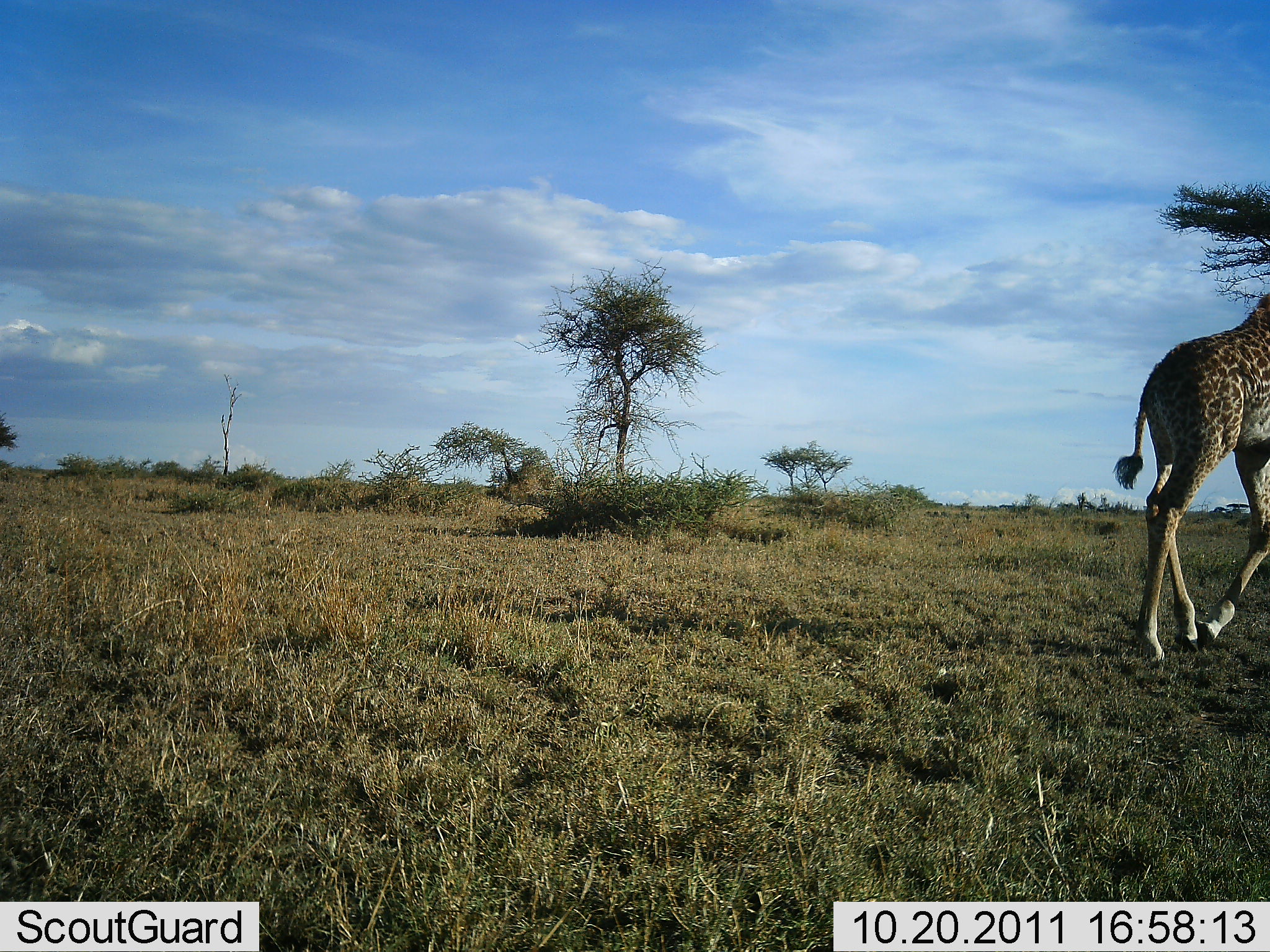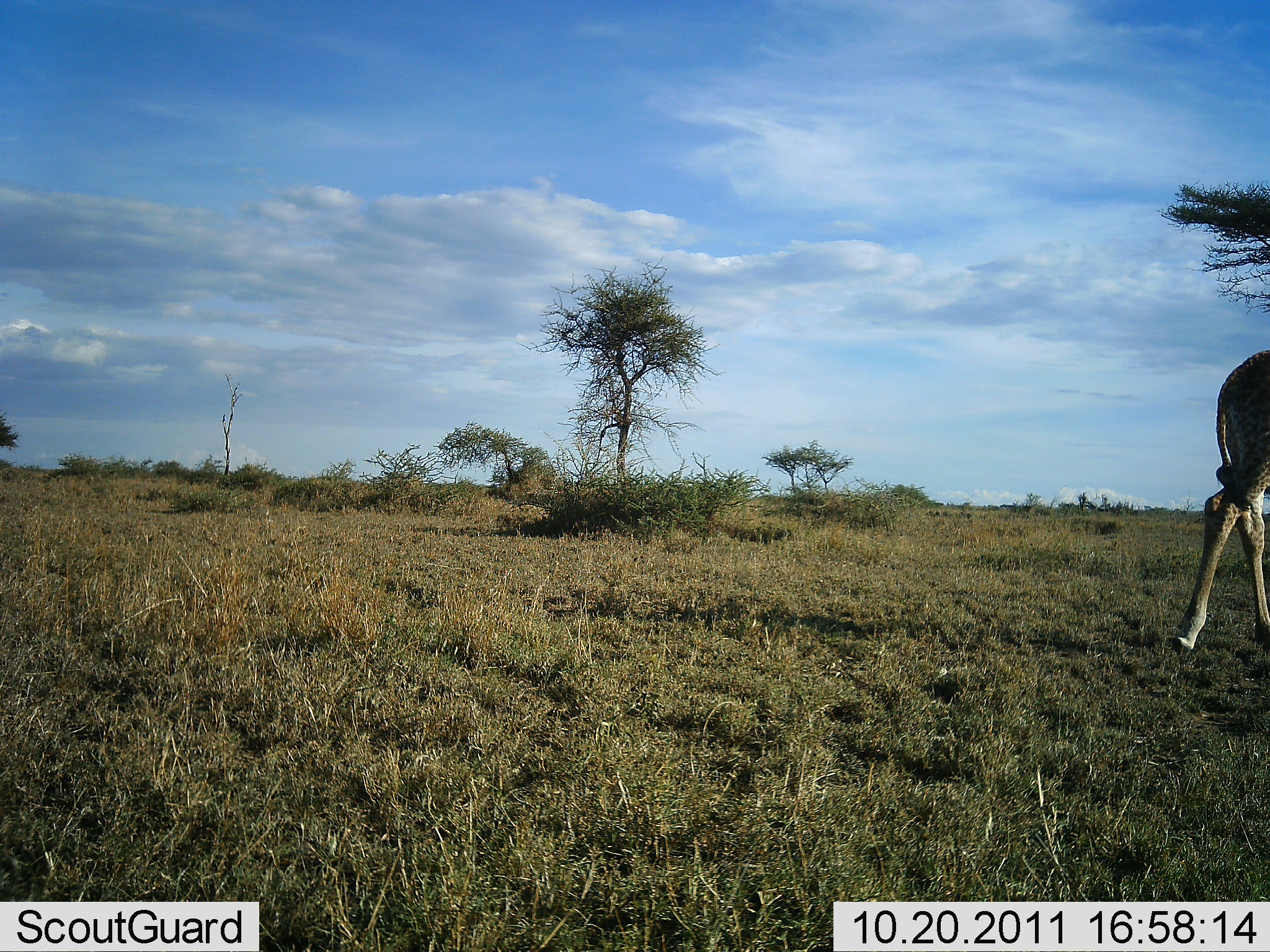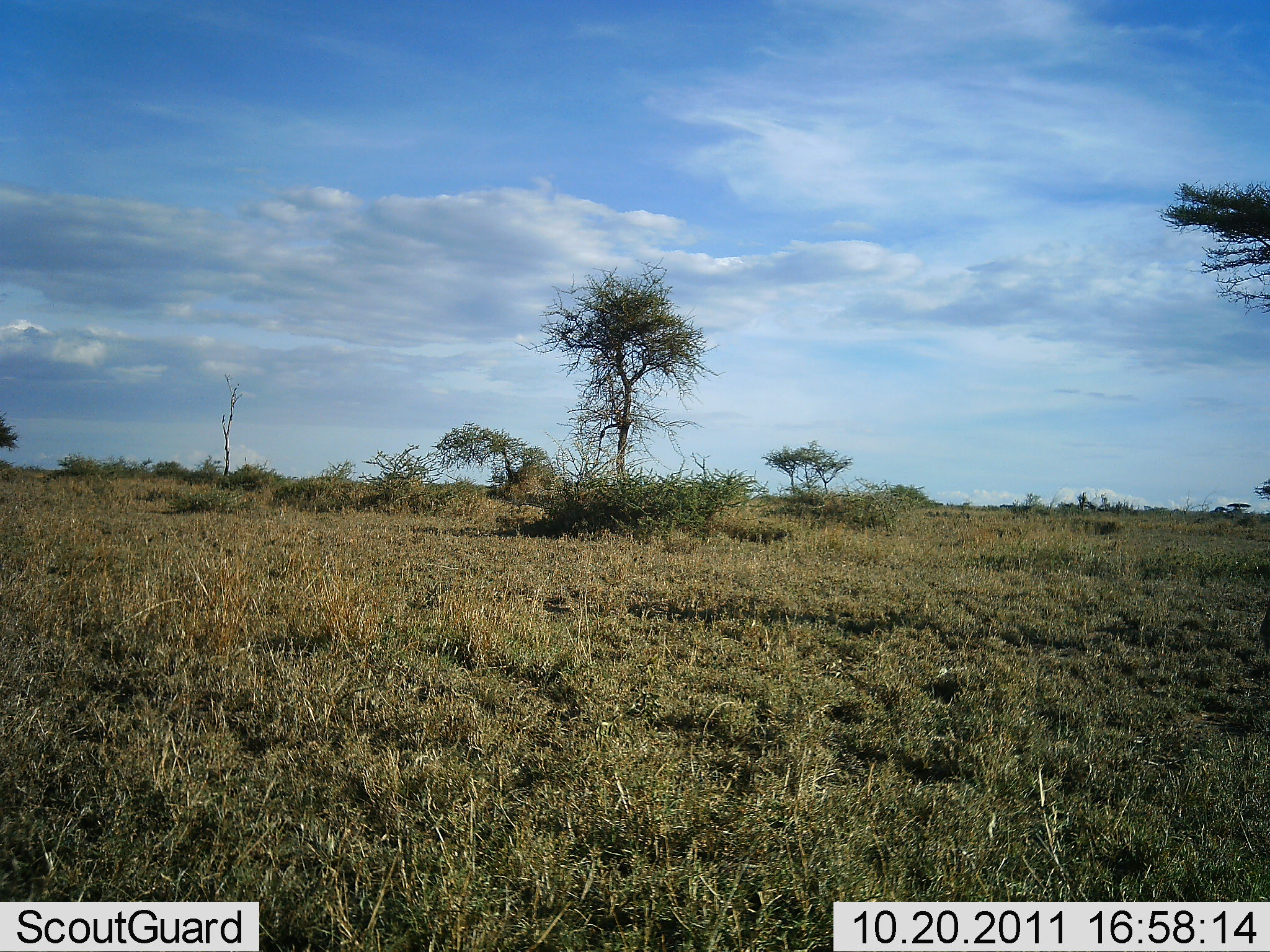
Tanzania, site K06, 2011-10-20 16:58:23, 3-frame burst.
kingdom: Animalia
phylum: Chordata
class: Mammalia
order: Artiodactyla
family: Giraffidae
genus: Giraffa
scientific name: Giraffa camelopardalis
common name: giraffe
Giraffe (Giraffa camelopardalis), count 1. Behavior (volunteer vote fractions): standing 7%, resting 0%, moving 100%, interacting 0%. Young present (vote fraction): 0%. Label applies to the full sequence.